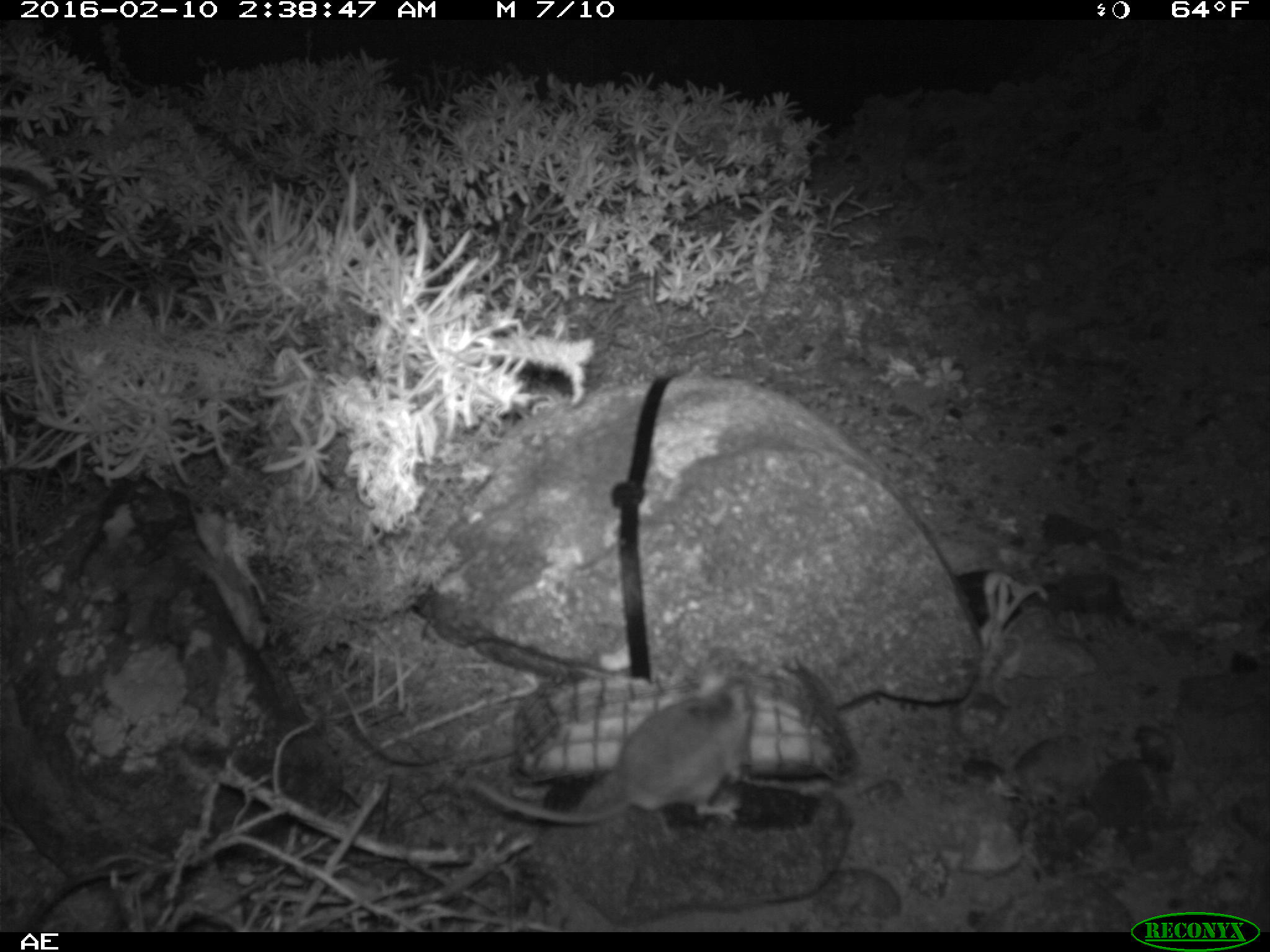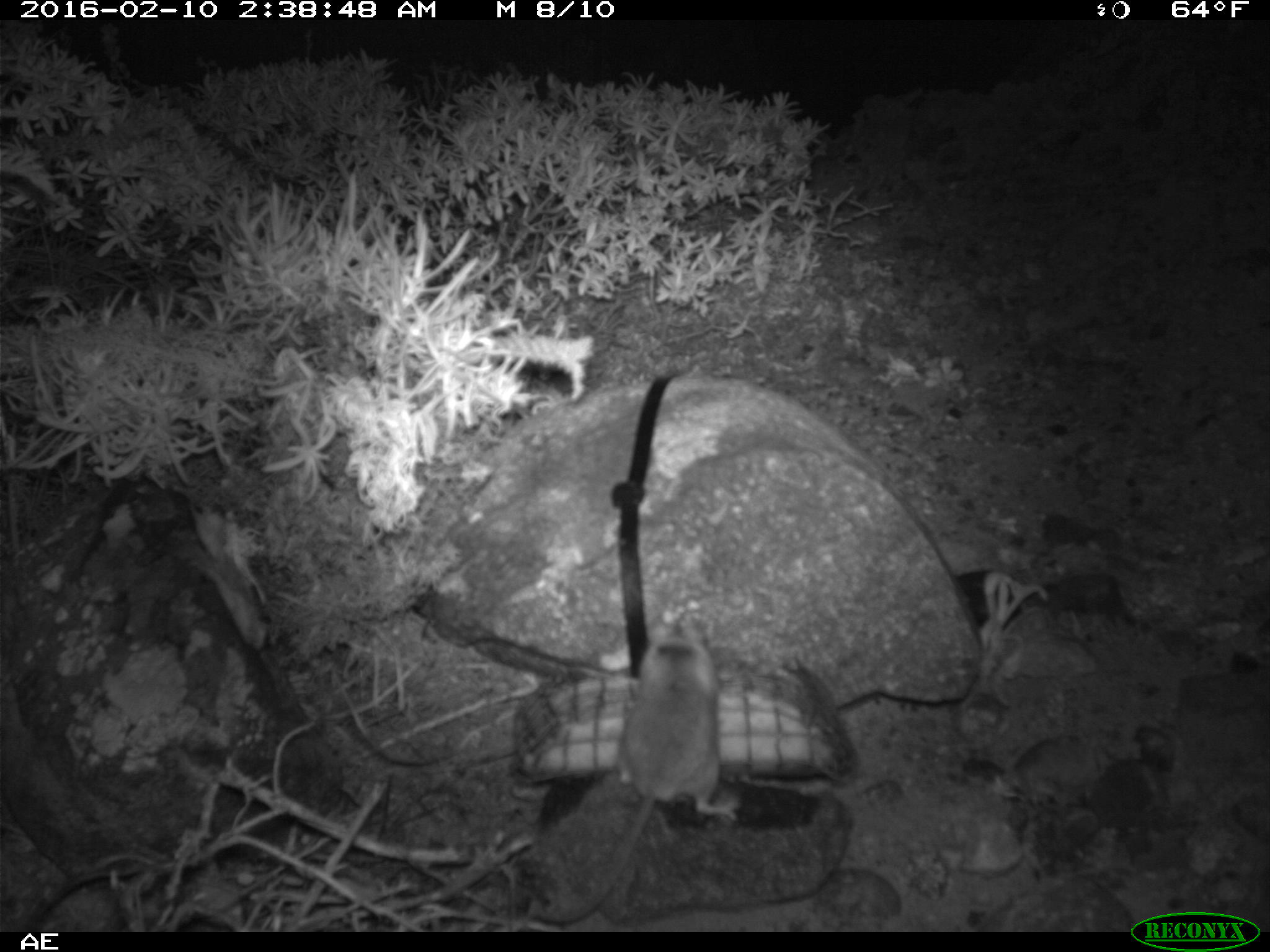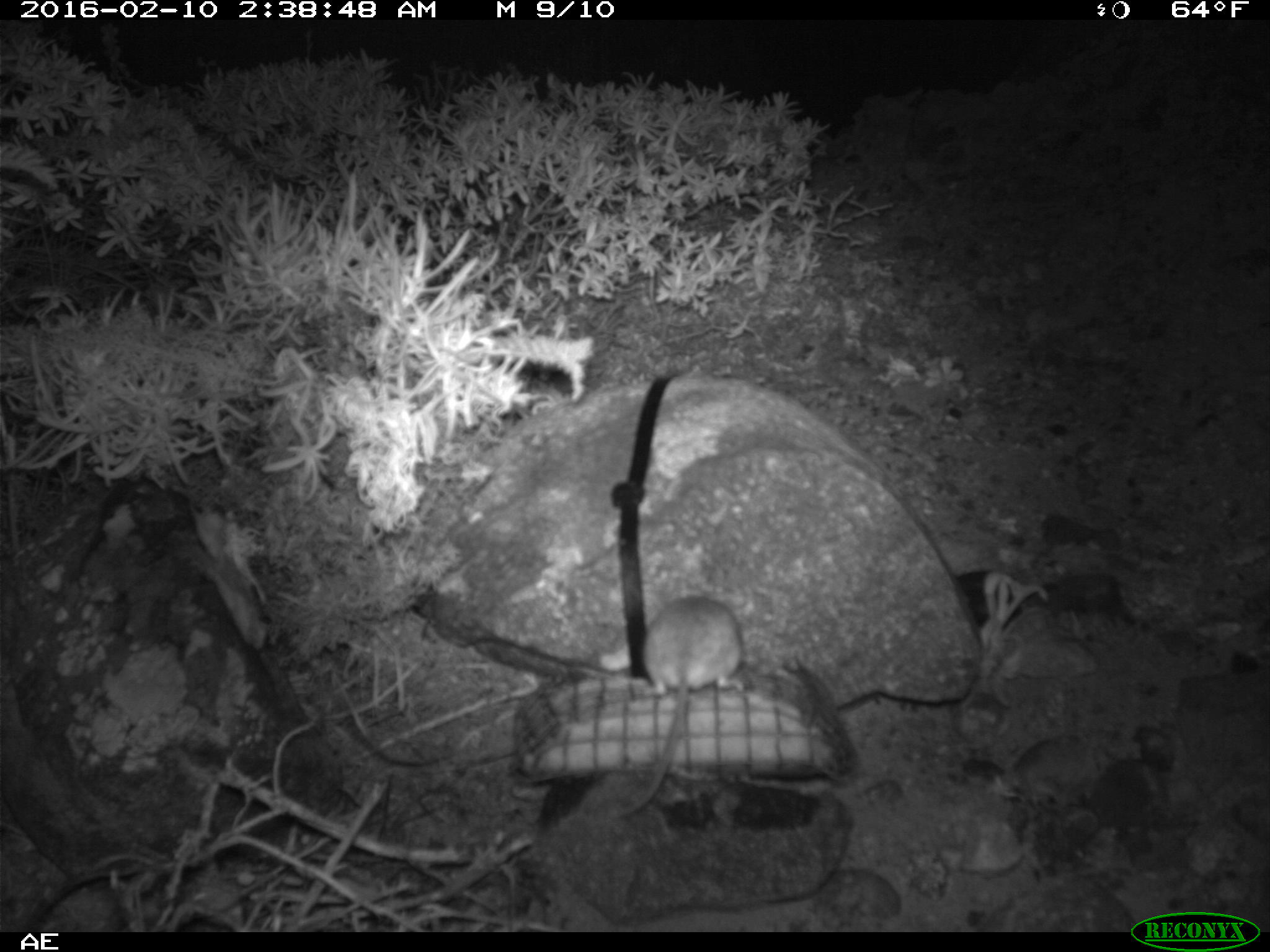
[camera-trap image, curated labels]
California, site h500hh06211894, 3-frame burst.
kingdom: Animalia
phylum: Chordata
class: Mammalia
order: Rodentia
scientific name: Rodentia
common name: rodent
Rodent (Rodentia).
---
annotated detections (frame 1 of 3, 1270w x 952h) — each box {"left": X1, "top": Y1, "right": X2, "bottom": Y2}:
rodent: {"left": 465, "top": 668, "right": 751, "bottom": 825}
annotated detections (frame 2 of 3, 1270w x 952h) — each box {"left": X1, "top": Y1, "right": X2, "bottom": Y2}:
rodent: {"left": 535, "top": 621, "right": 740, "bottom": 924}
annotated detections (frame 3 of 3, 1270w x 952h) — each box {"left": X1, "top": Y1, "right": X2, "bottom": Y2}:
rodent: {"left": 603, "top": 590, "right": 745, "bottom": 819}